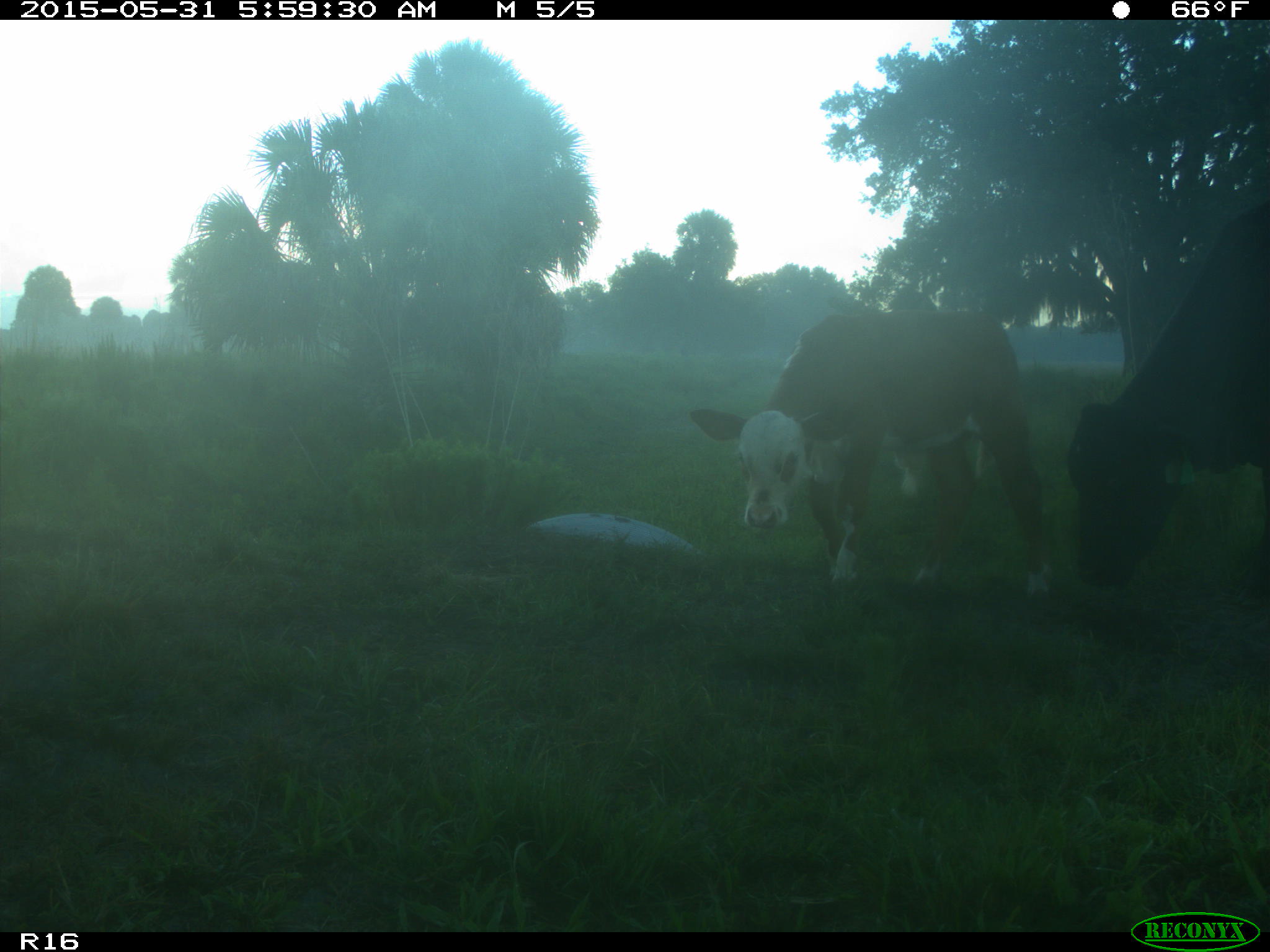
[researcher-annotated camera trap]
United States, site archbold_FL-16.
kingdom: Animalia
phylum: Chordata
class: Mammalia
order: Artiodactyla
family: Bovidae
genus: Bos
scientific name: Bos taurus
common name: domestic cow